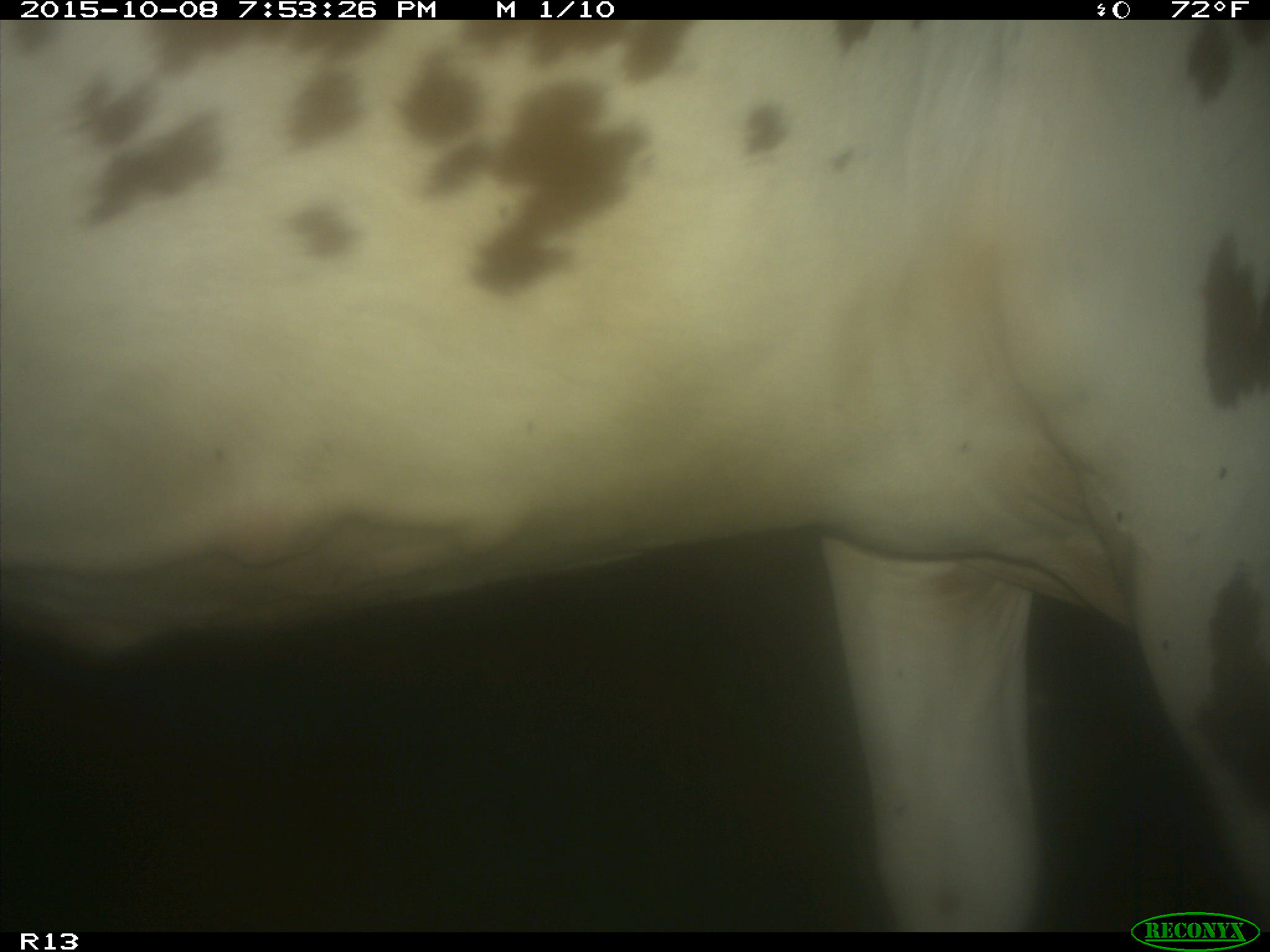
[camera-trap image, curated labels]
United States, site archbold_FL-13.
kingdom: Animalia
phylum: Chordata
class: Mammalia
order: Artiodactyla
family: Bovidae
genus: Bos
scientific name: Bos taurus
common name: domestic cow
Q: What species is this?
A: Bos taurus (domestic cow).